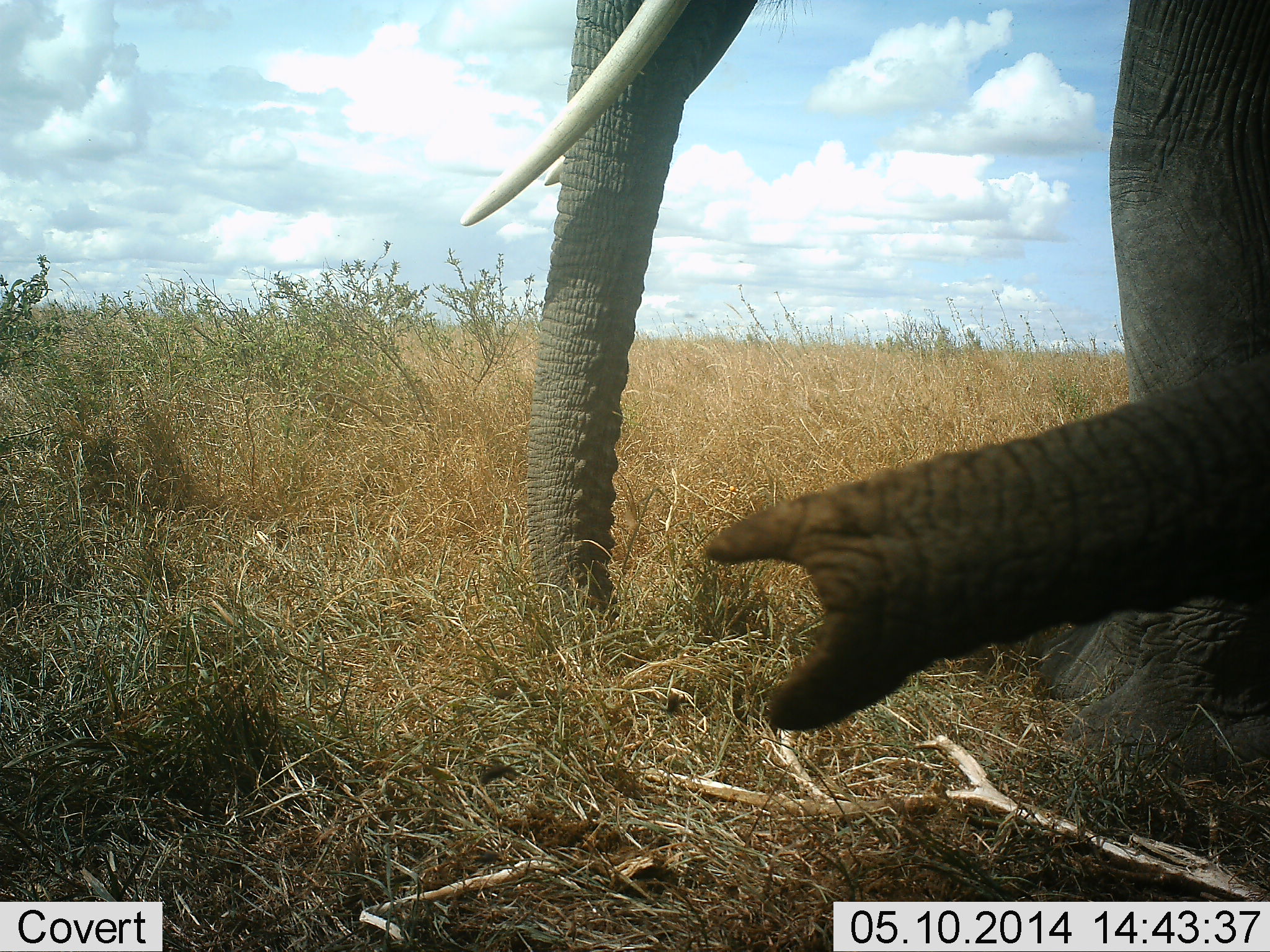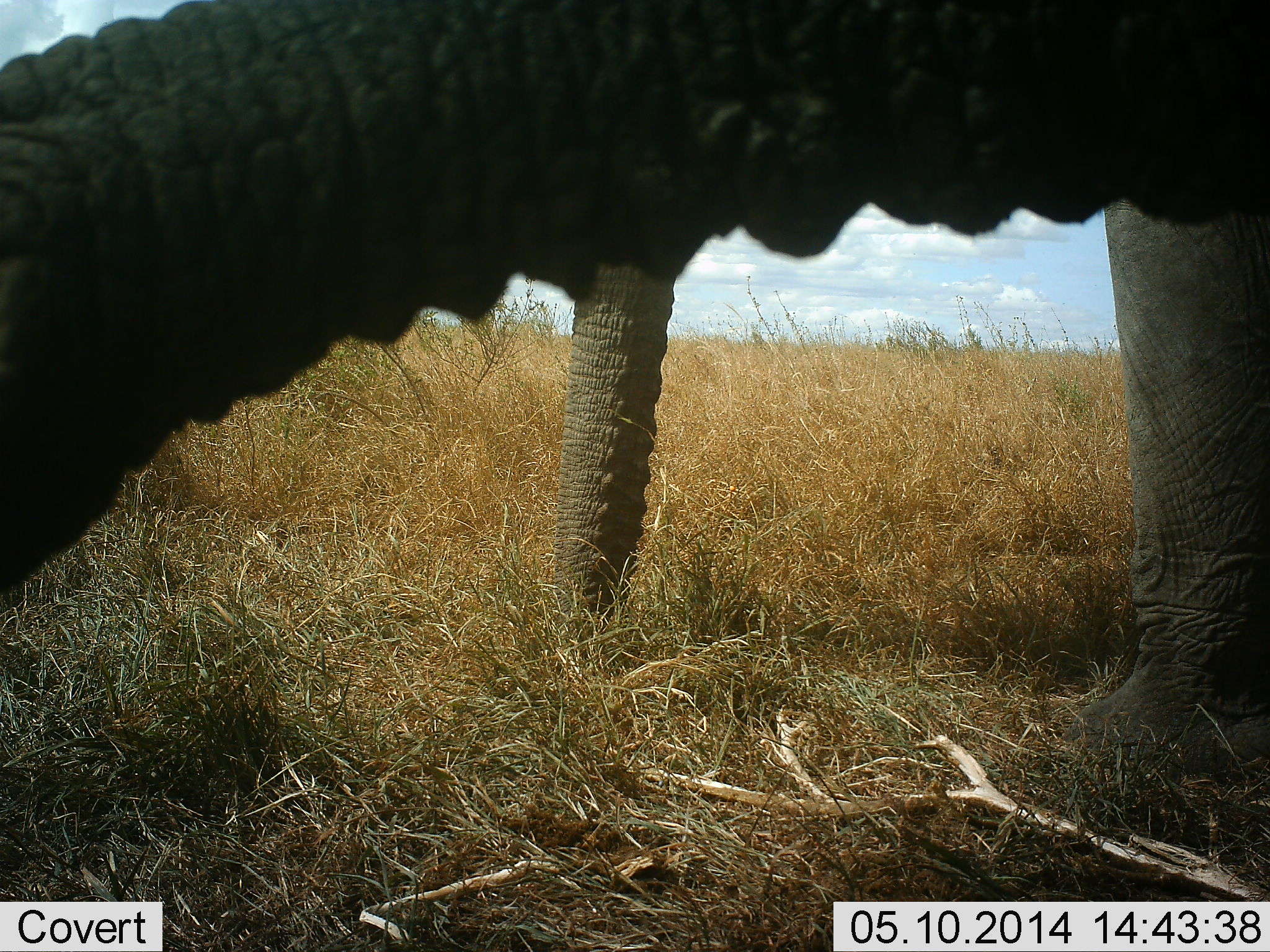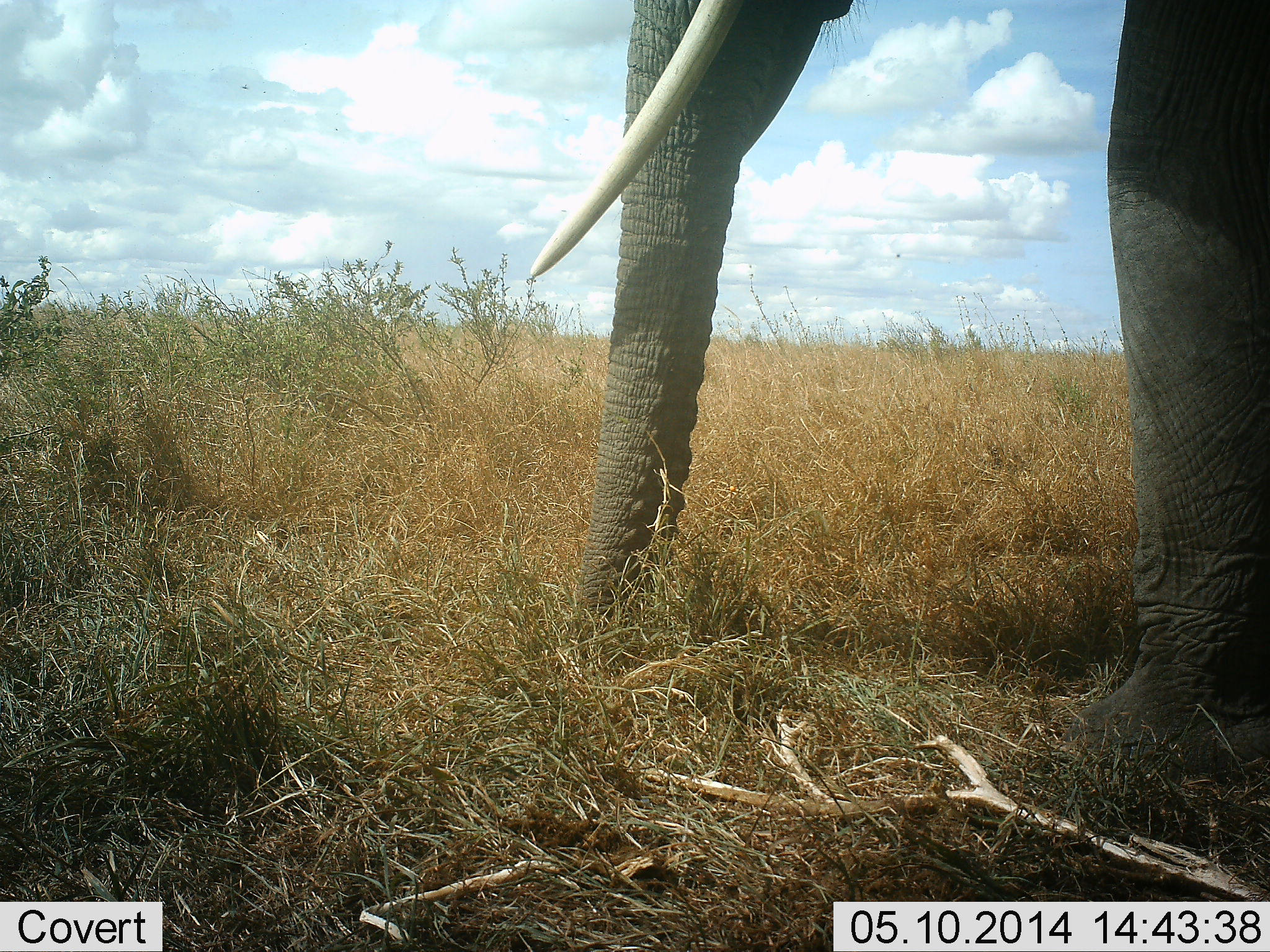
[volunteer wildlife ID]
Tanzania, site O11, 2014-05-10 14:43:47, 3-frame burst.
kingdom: Animalia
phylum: Chordata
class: Mammalia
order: Proboscidea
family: Elephantidae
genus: Loxodonta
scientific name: Loxodonta africana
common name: african bush elephant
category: elephant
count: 2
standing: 90%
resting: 0%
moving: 10%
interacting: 10%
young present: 0%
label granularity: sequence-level